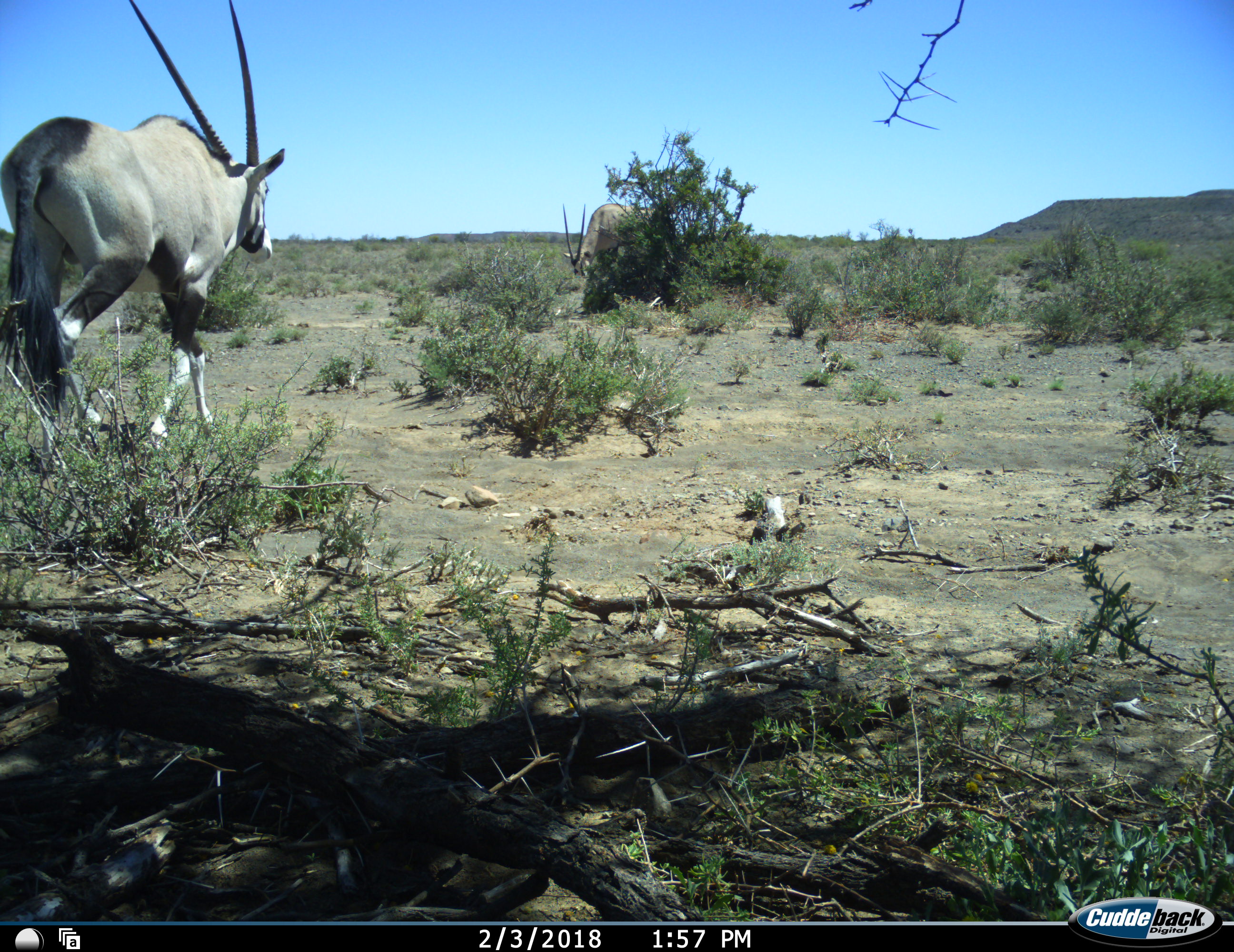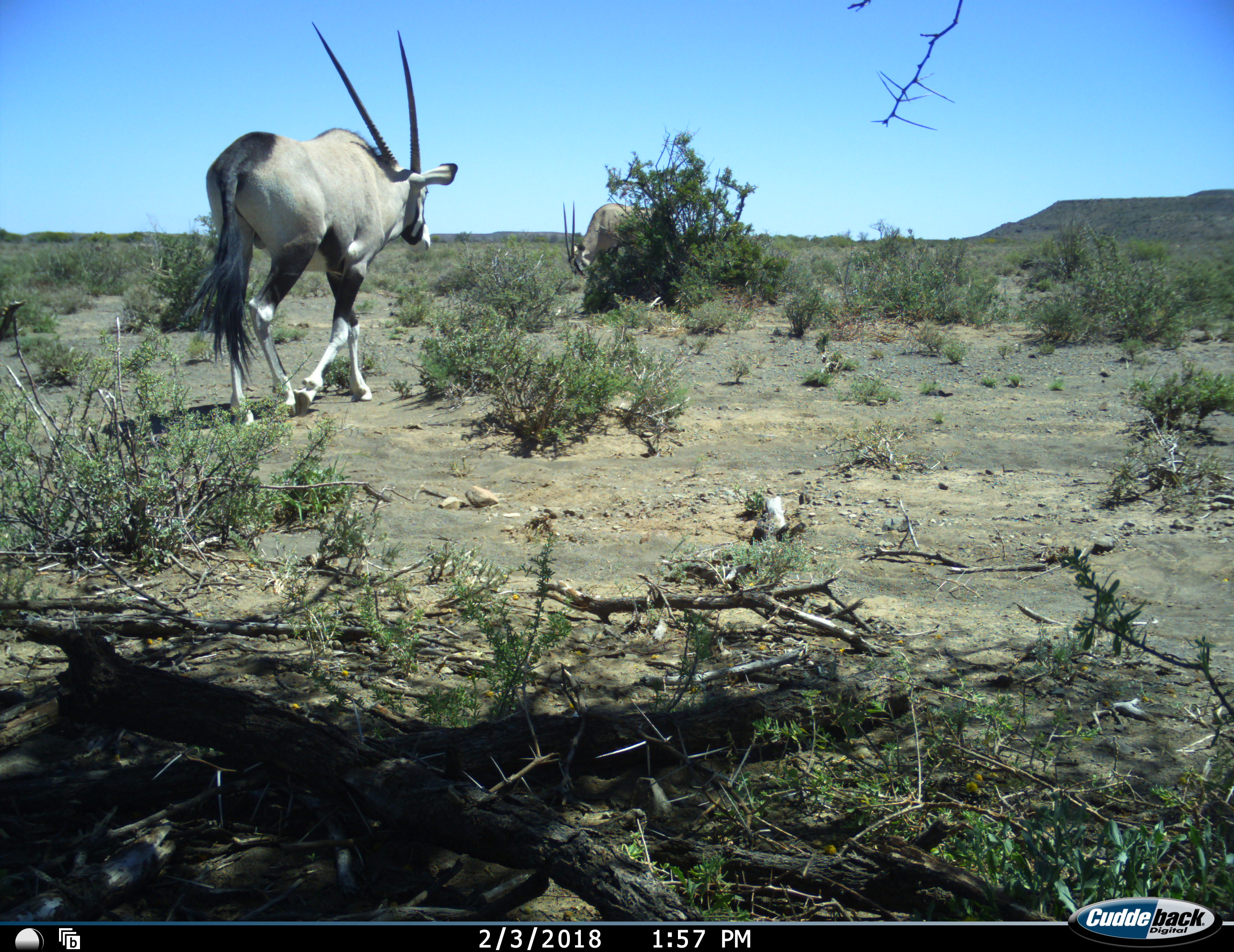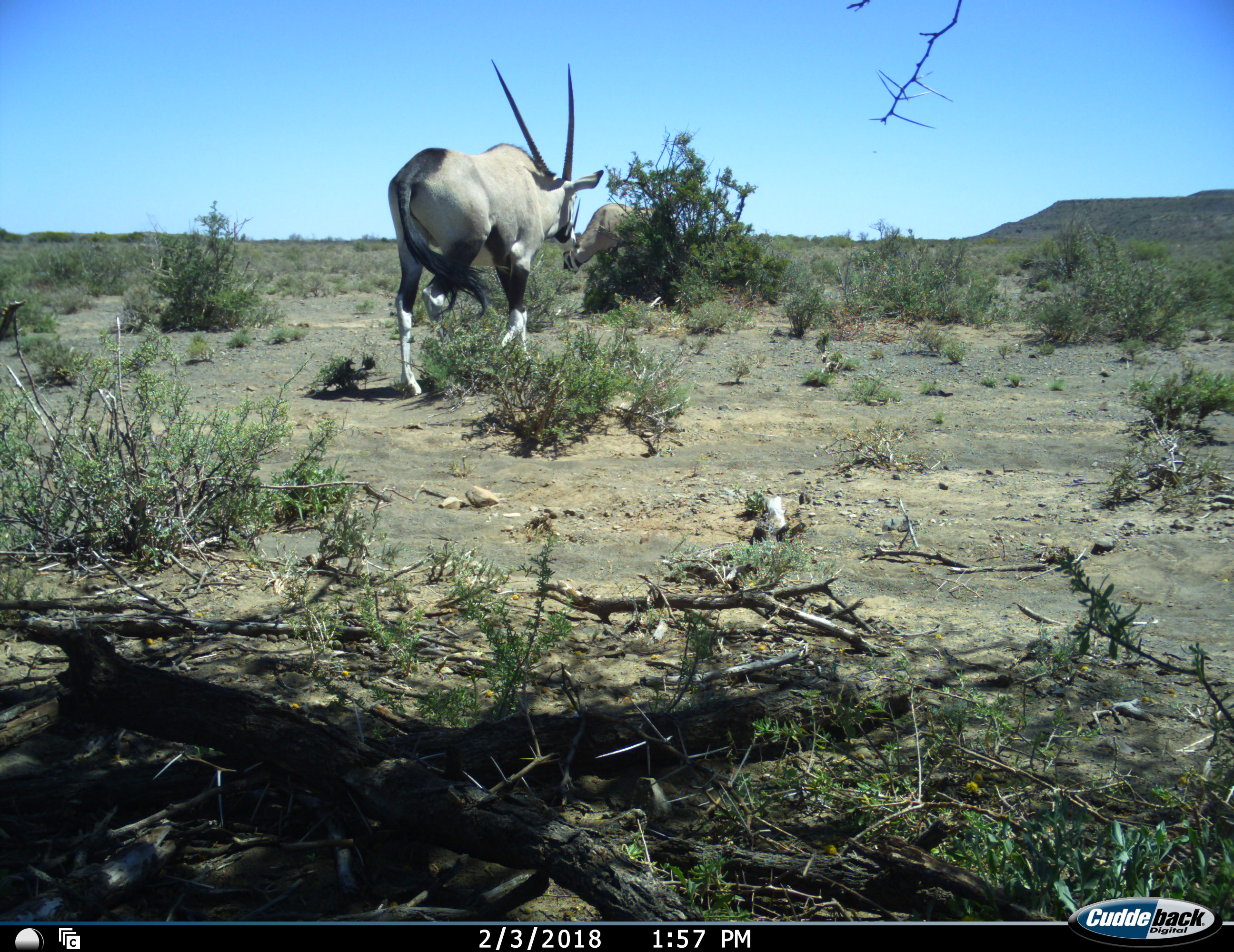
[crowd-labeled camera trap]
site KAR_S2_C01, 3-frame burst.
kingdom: Animalia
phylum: Chordata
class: Mammalia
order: Artiodactyla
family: Bovidae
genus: Oryx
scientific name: Oryx gazella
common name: gemsbok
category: oryx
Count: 2.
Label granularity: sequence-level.